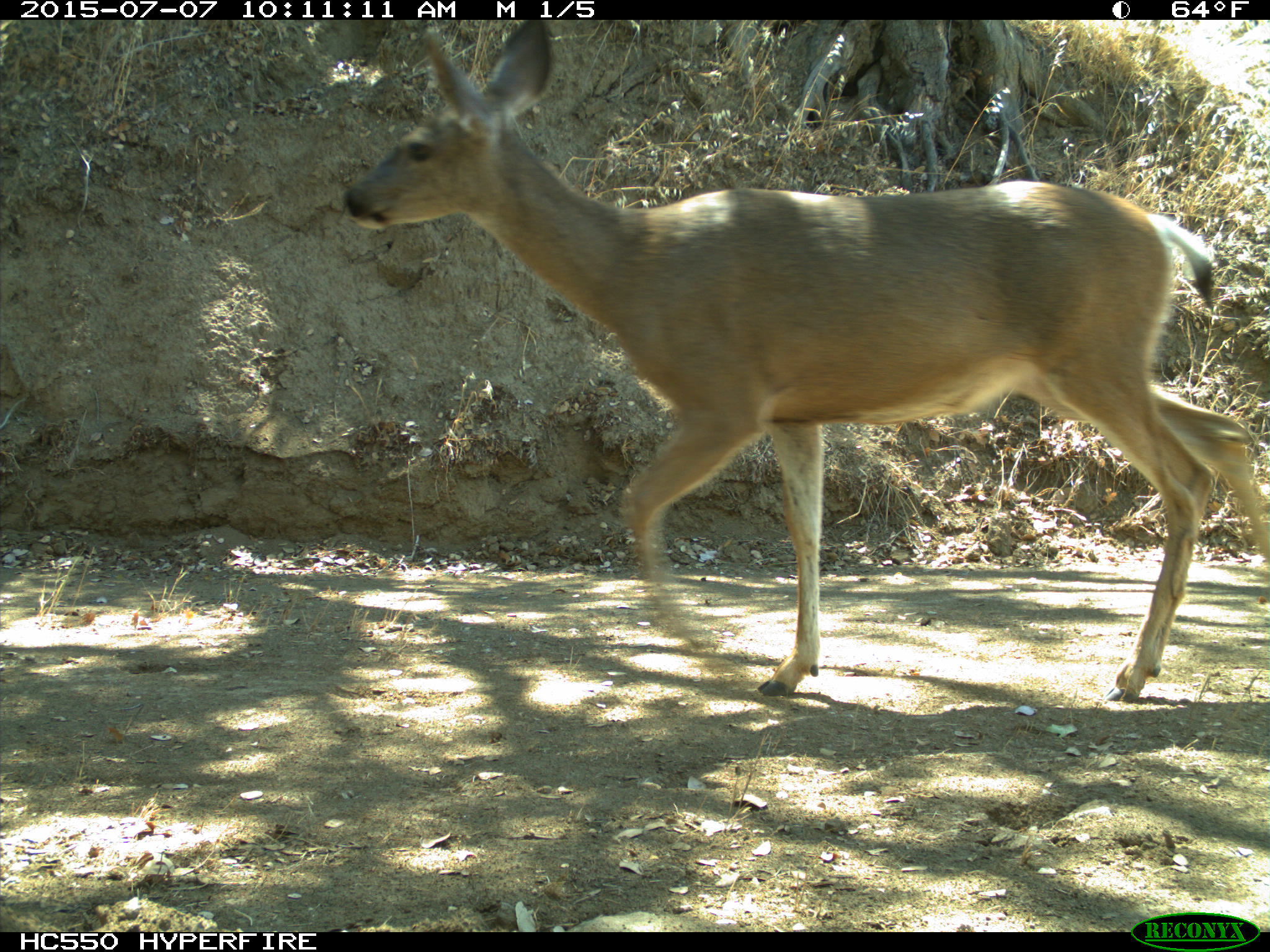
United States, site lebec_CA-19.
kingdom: Animalia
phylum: Chordata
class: Mammalia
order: Artiodactyla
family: Cervidae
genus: Odocoileus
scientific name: Odocoileus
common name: deer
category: unidentified deer